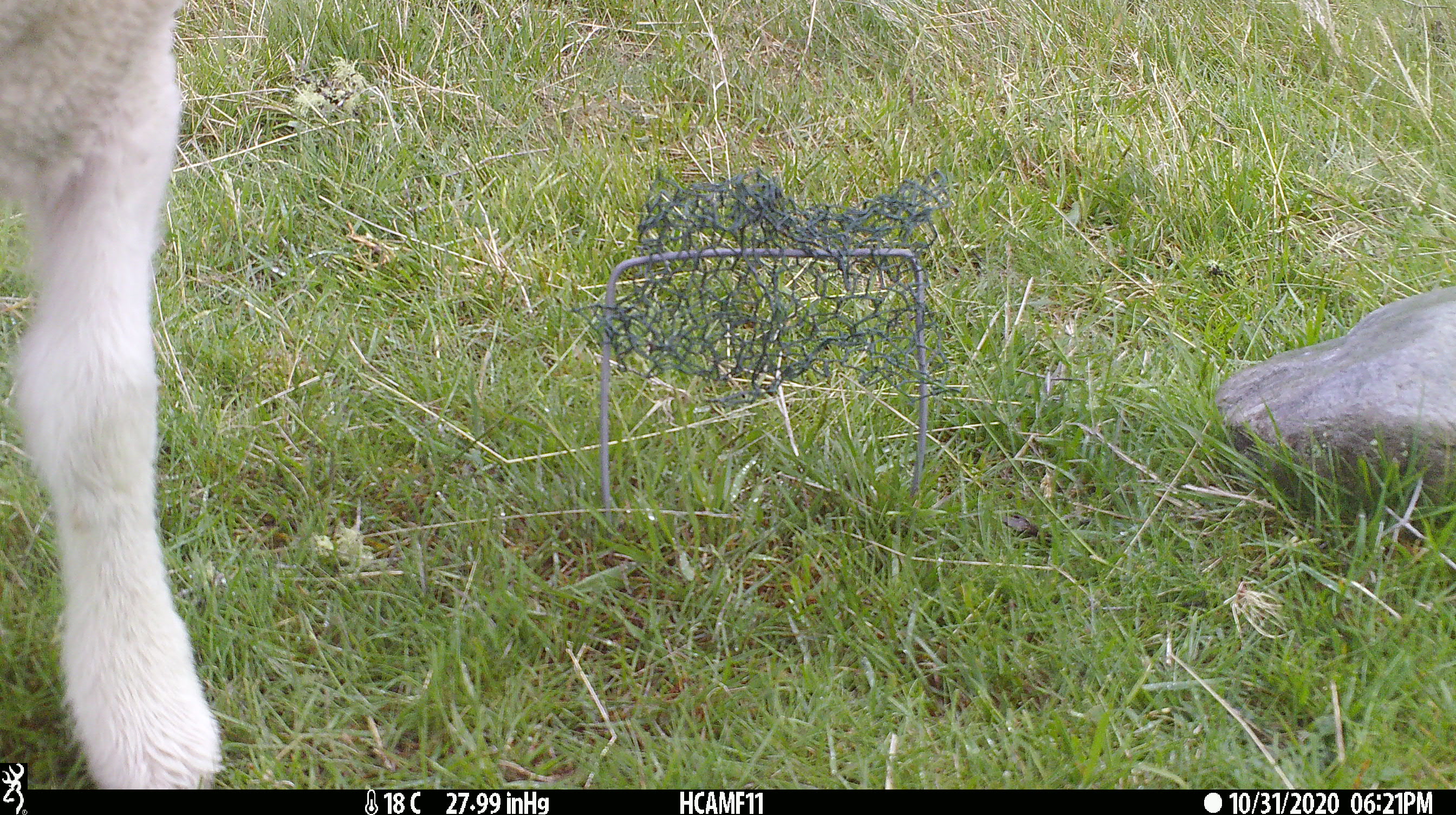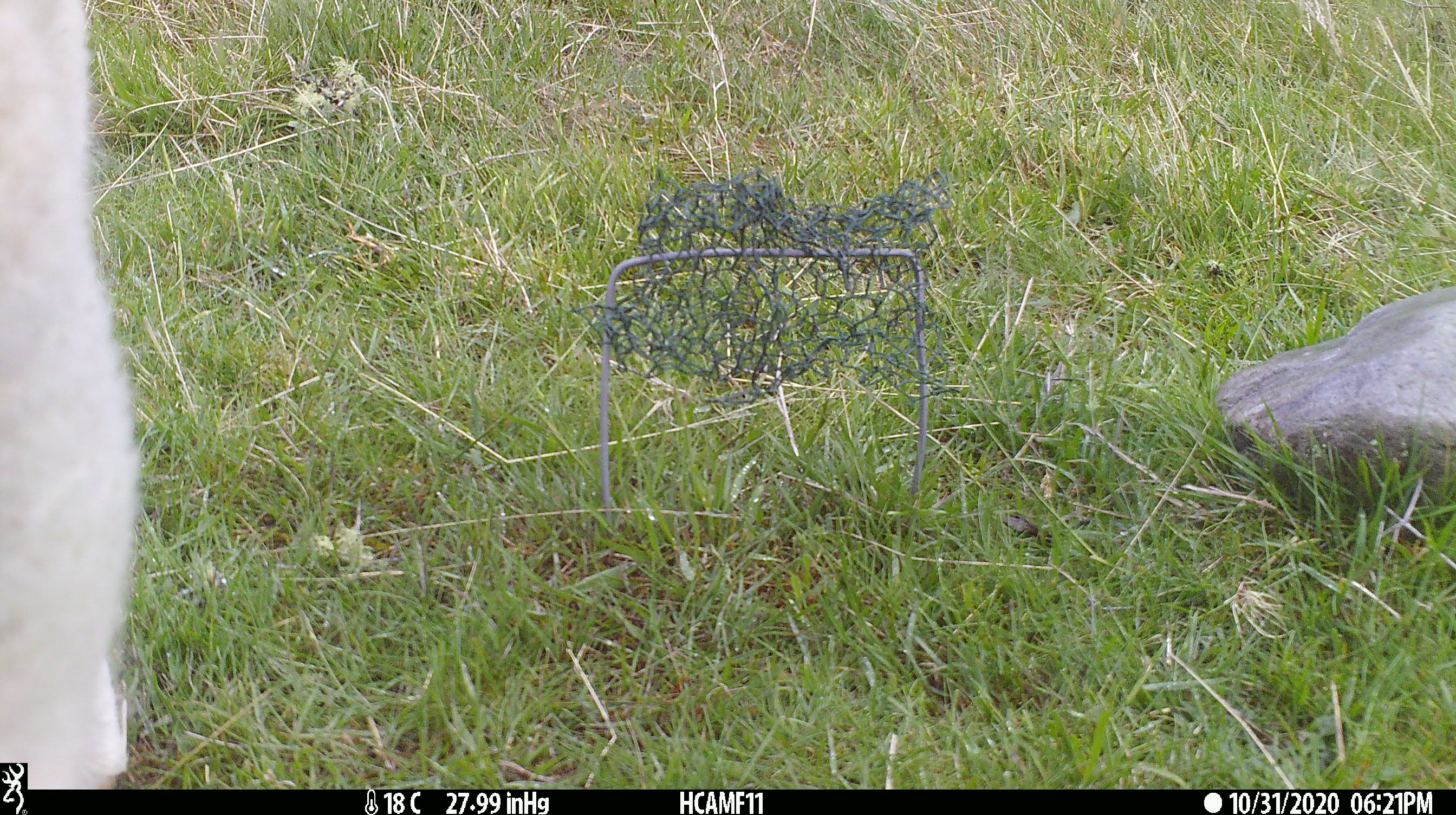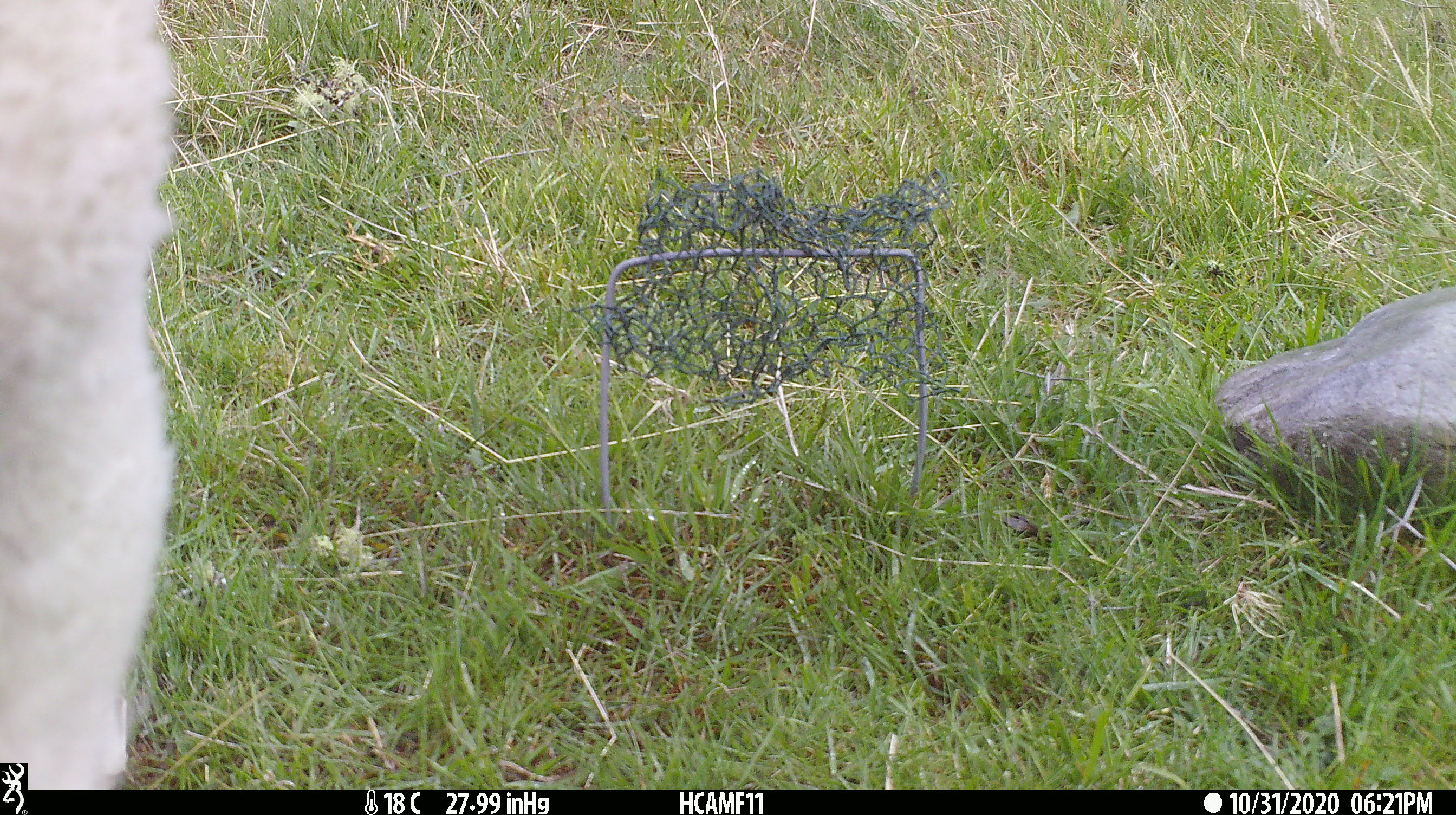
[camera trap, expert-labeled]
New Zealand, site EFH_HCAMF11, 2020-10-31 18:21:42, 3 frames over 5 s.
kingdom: Animalia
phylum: Chordata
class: Mammalia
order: Artiodactyla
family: Bovidae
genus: Ovis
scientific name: Ovis aries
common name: domestic sheep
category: sheep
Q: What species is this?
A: Sheep (domestic sheep) (Ovis aries).